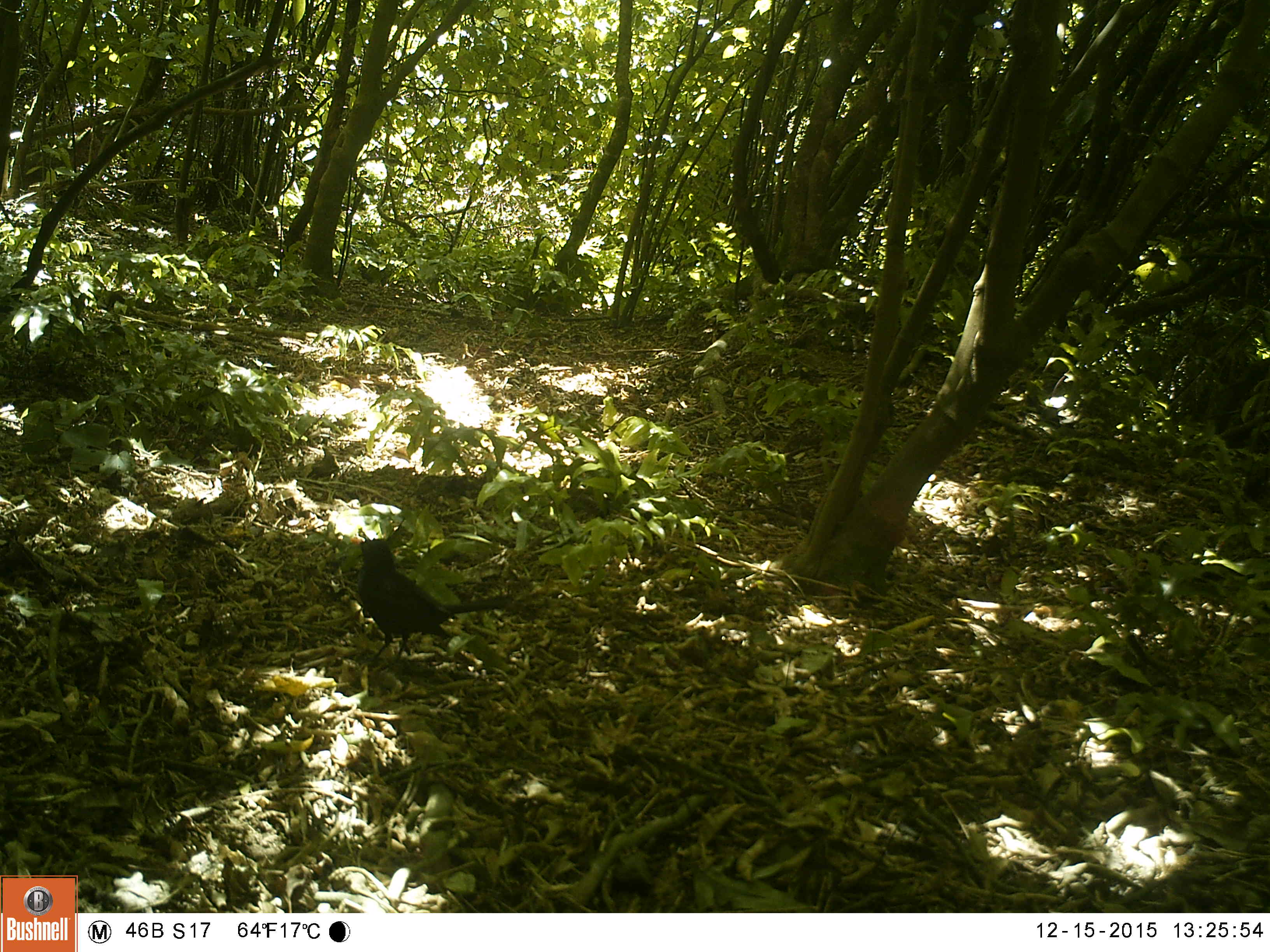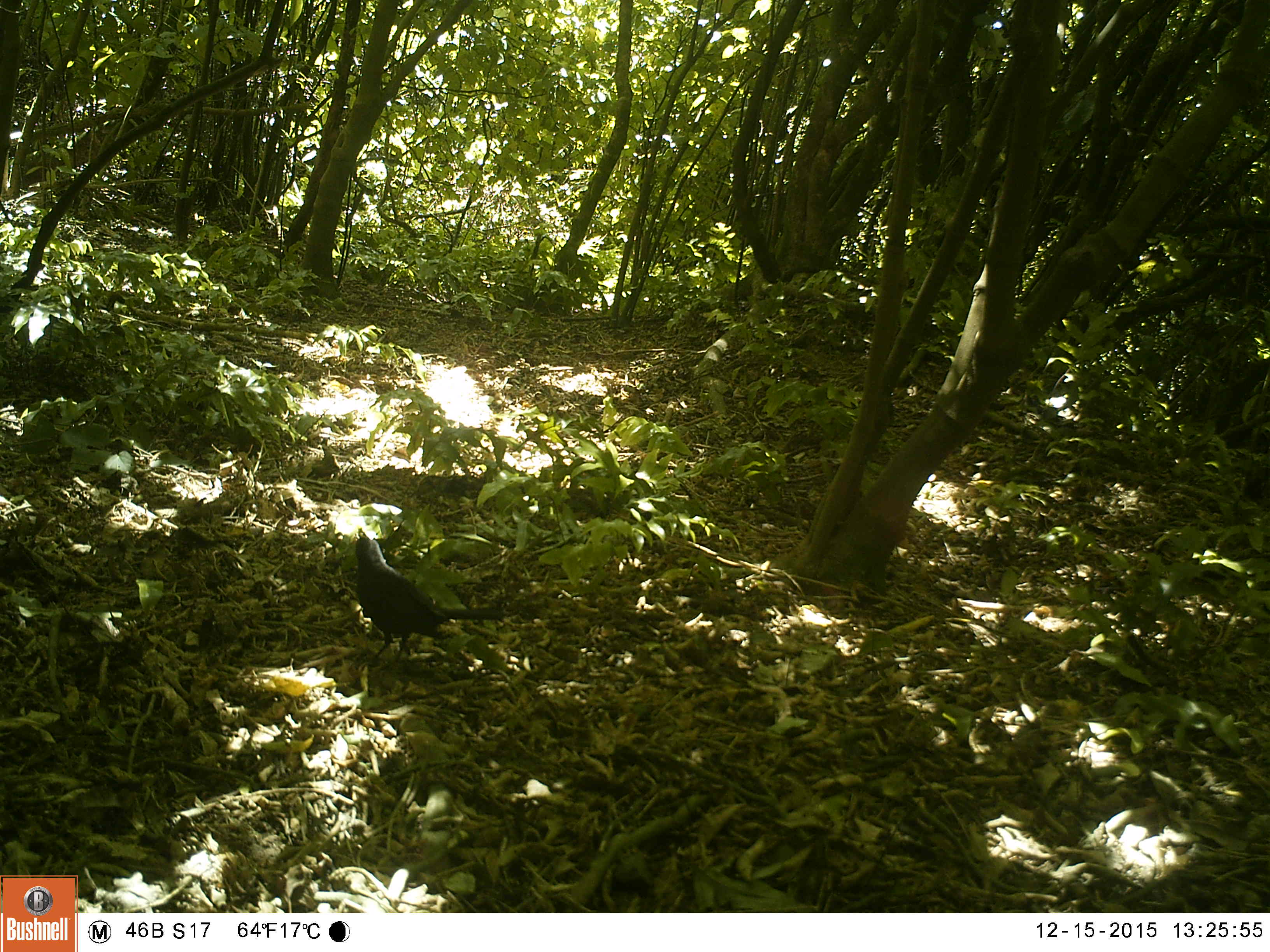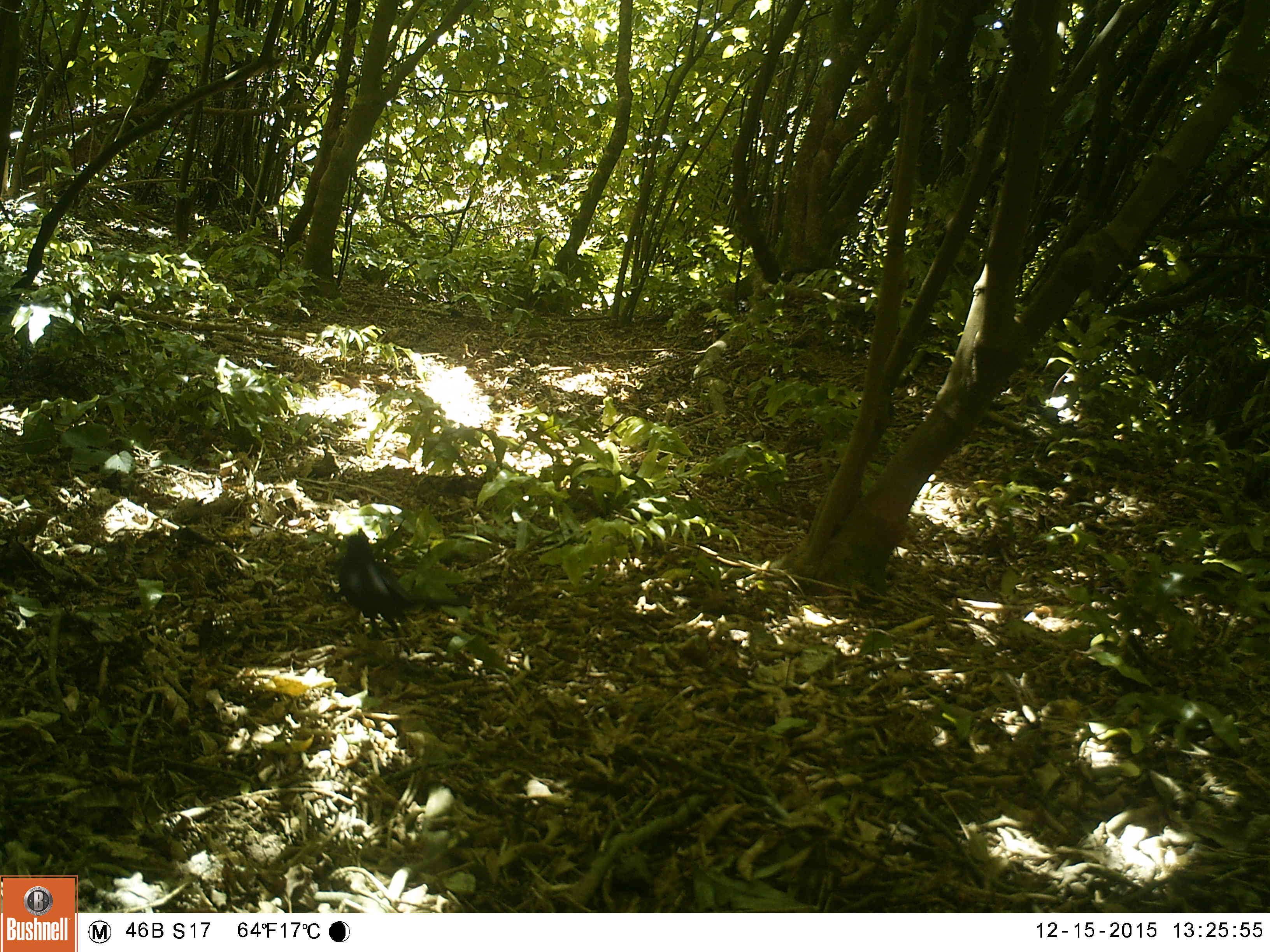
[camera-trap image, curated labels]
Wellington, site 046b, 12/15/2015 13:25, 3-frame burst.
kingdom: Animalia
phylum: Chordata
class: Aves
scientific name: Aves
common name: bird